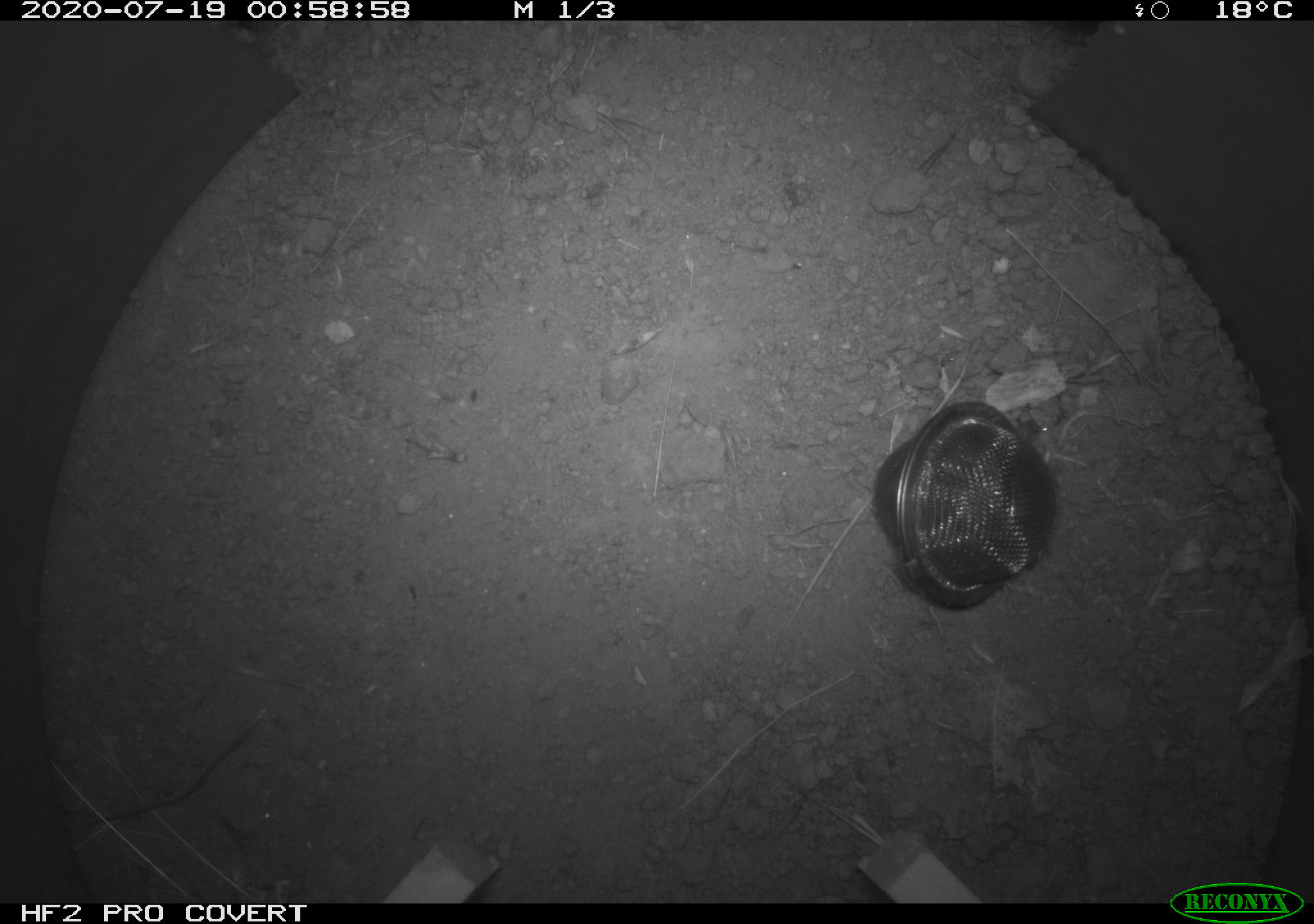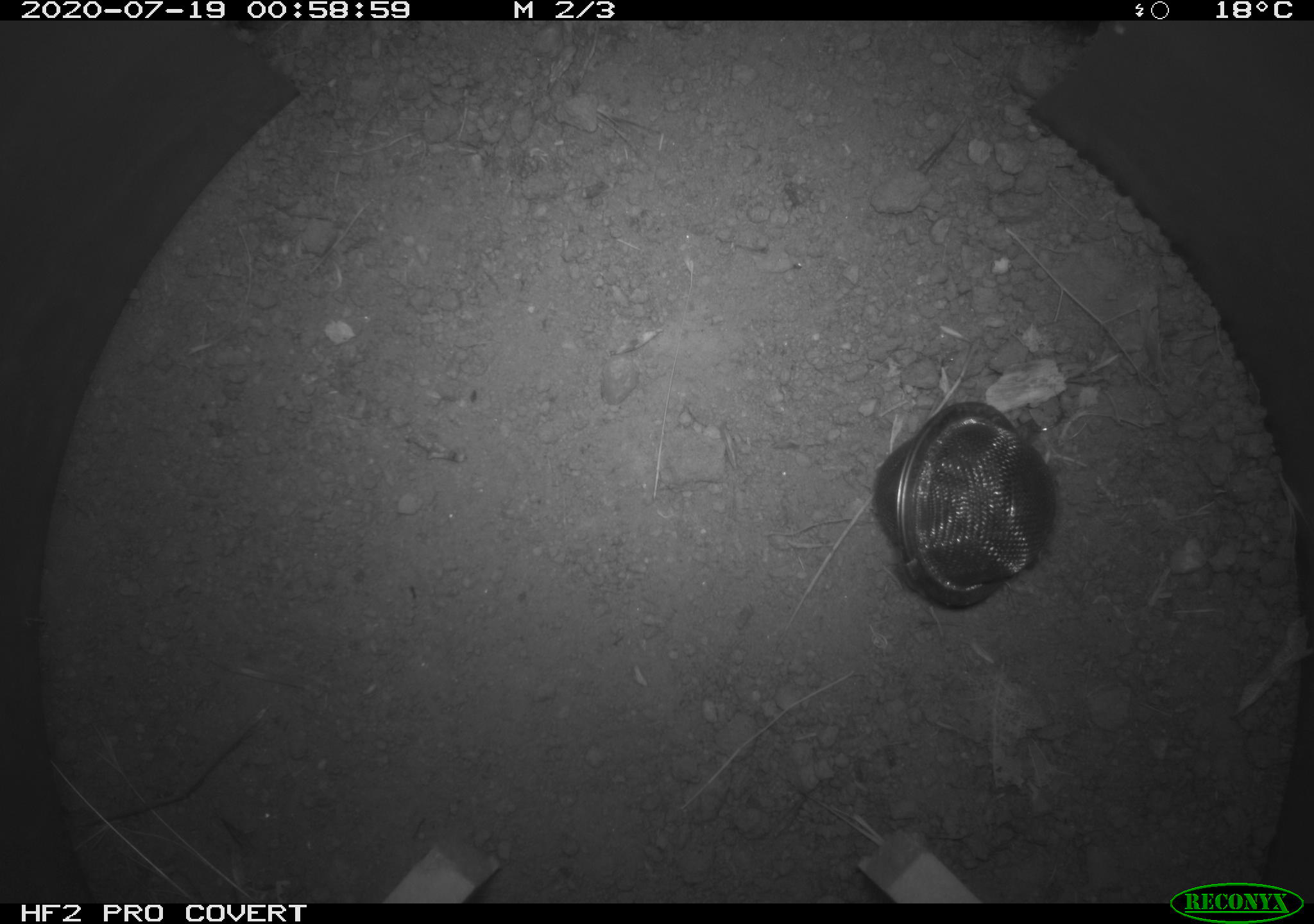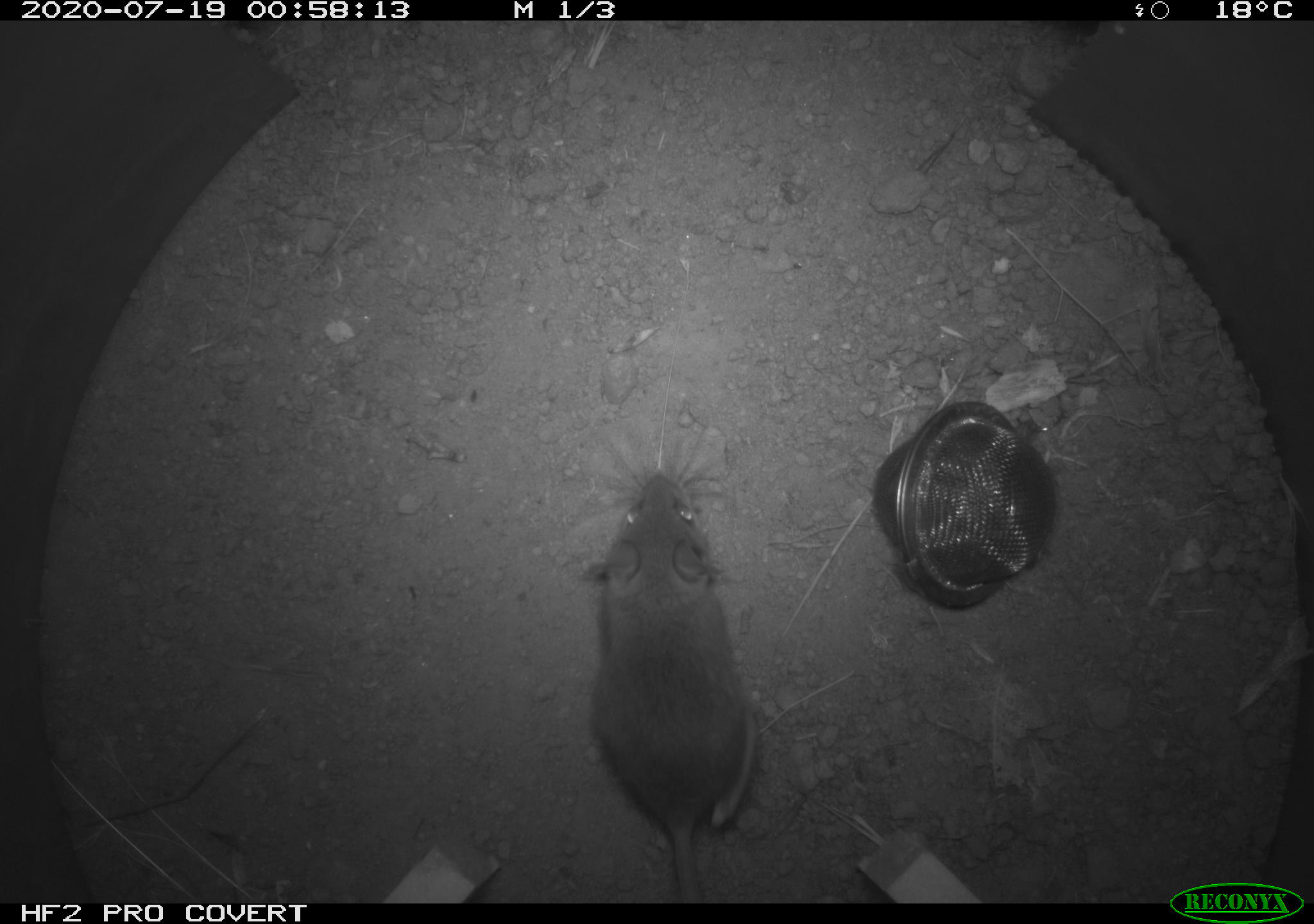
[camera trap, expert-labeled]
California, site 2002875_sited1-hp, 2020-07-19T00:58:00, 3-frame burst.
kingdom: Animalia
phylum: Chordata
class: Mammalia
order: Rodentia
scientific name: Rodentia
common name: rodent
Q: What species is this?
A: Rodent (Rodentia).